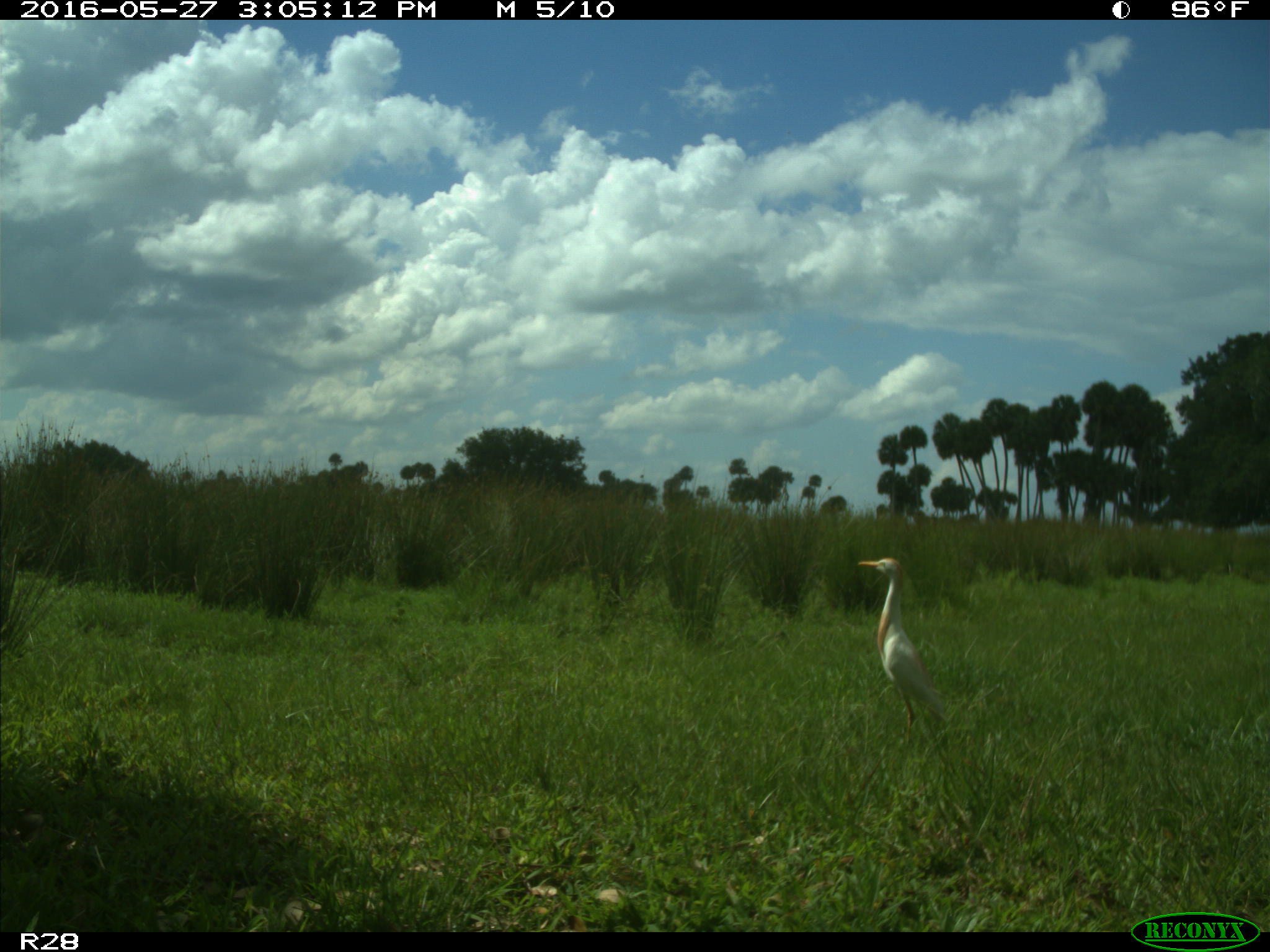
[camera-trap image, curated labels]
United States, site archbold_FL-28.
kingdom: Animalia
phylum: Chordata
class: Aves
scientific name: Aves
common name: birds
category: unidentified bird